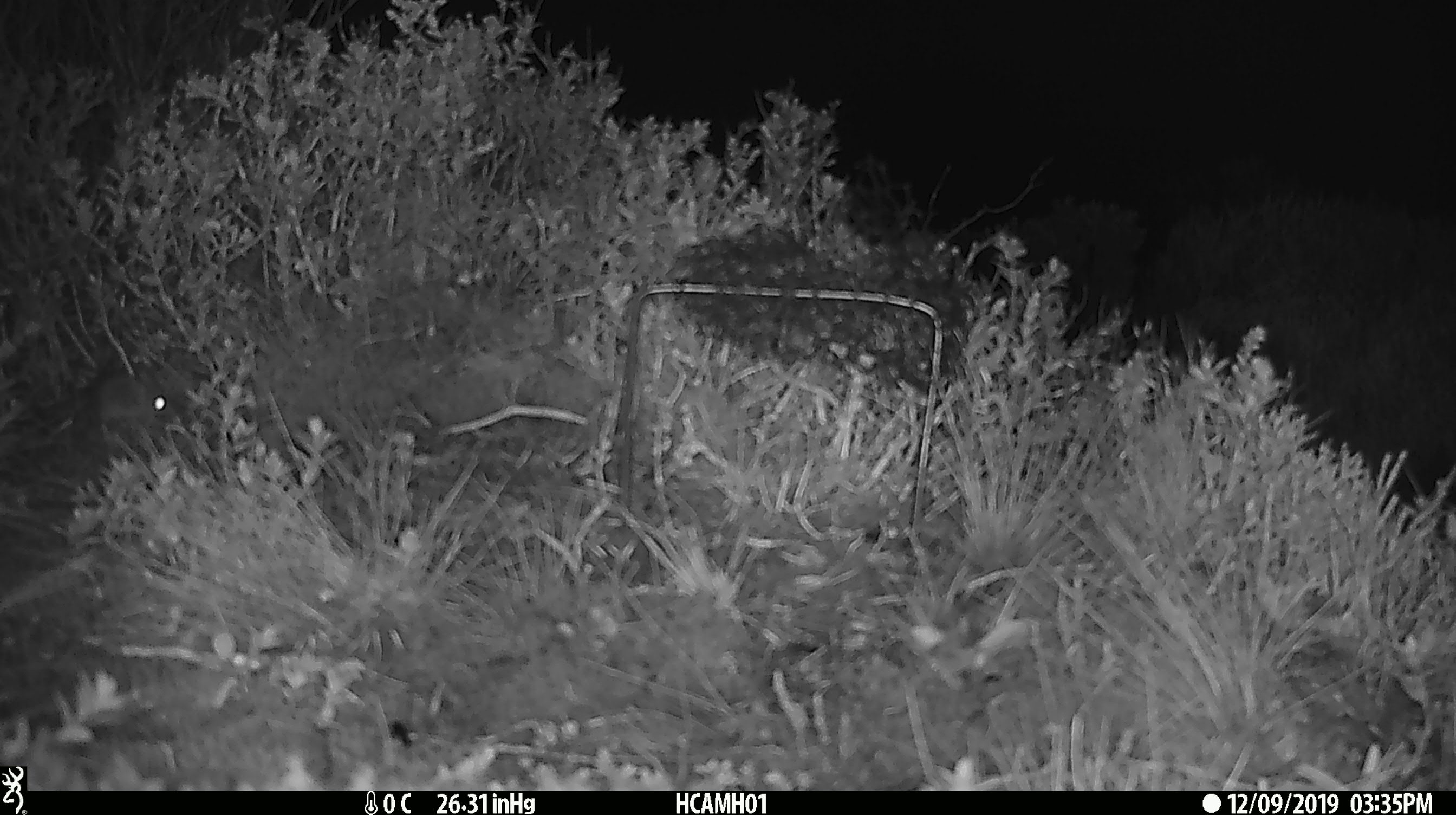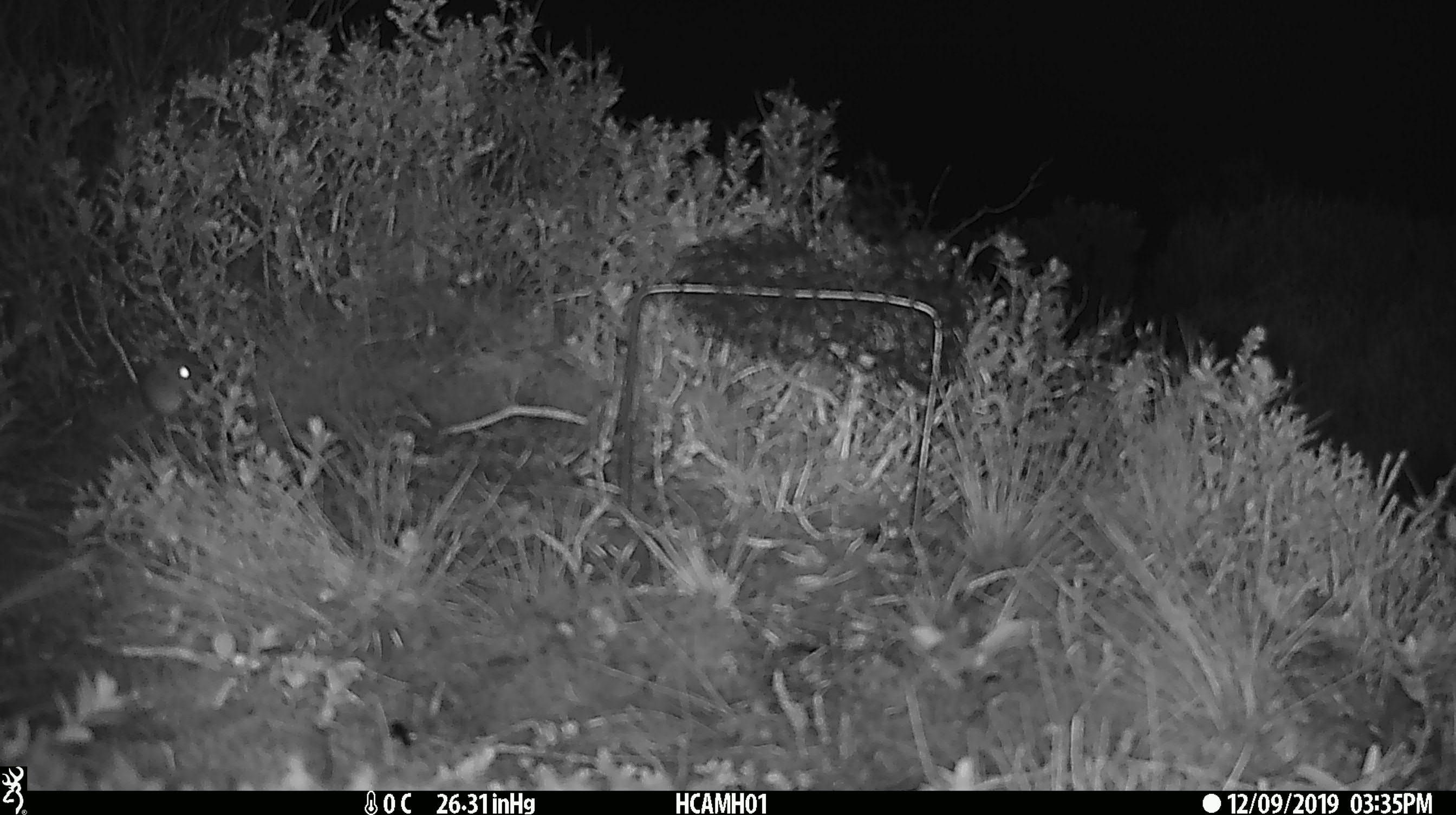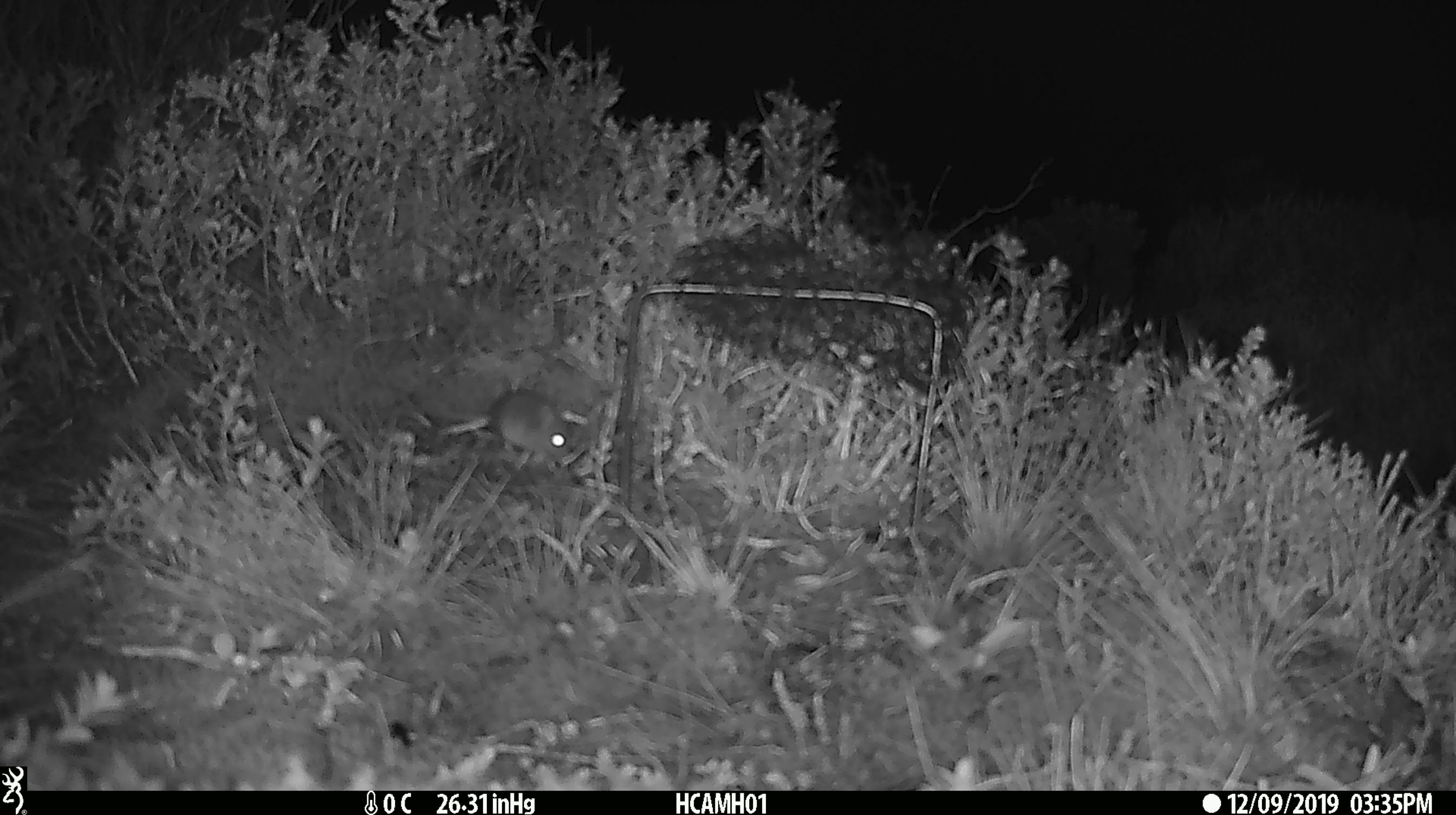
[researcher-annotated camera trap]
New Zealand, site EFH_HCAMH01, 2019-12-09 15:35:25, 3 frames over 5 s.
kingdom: Animalia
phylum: Chordata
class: Mammalia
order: Rodentia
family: Muridae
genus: Mus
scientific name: Mus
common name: mouse